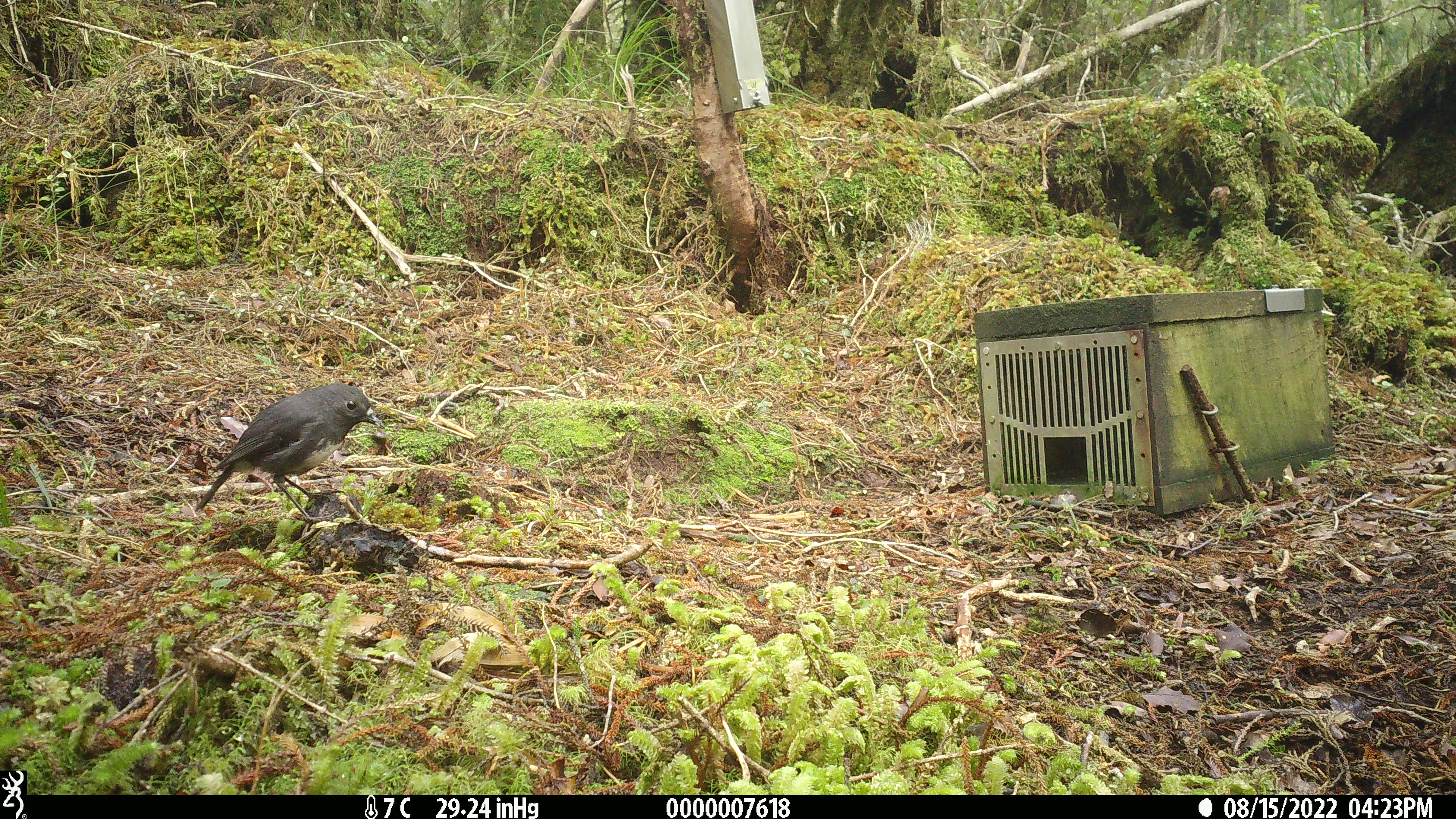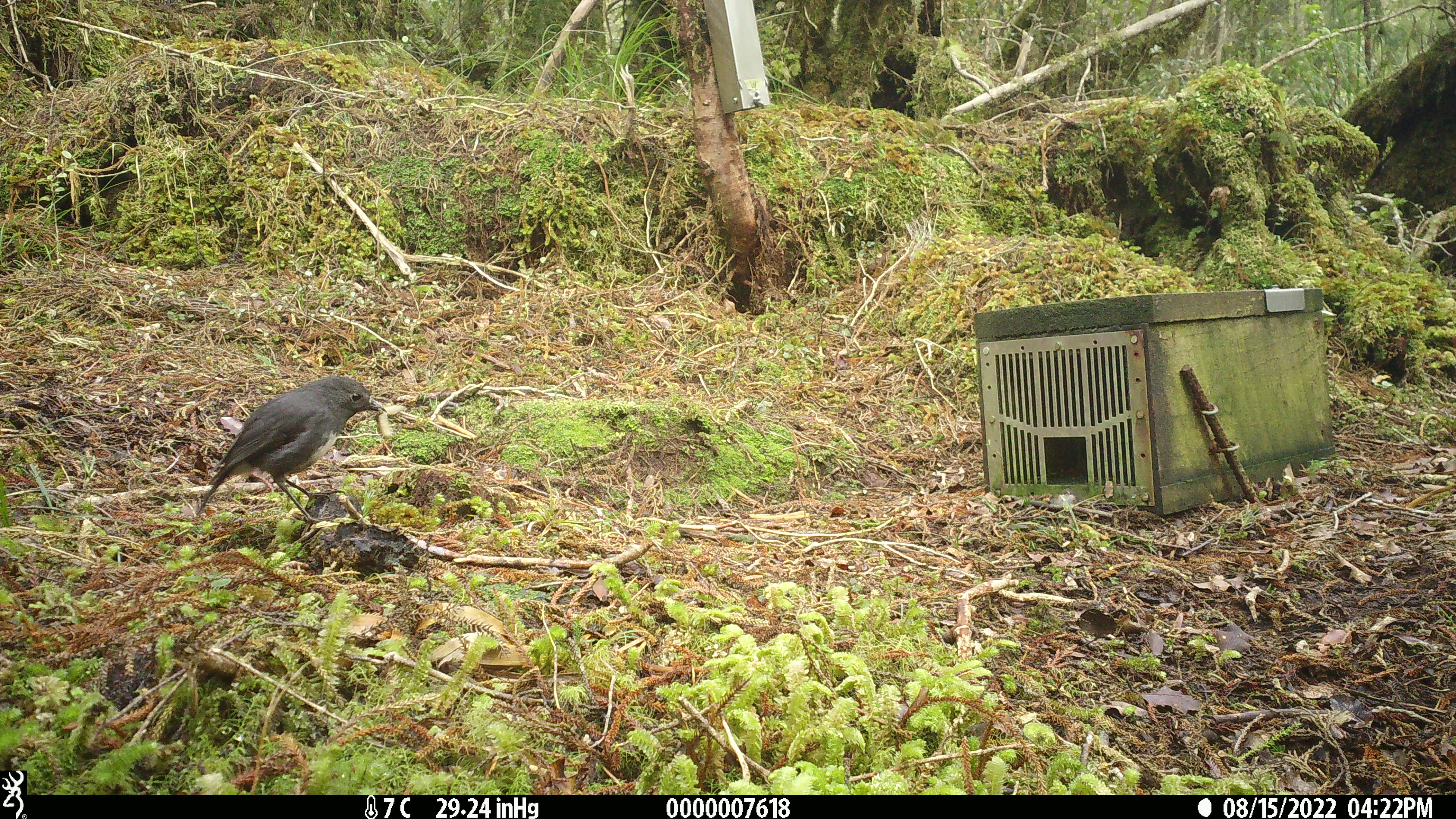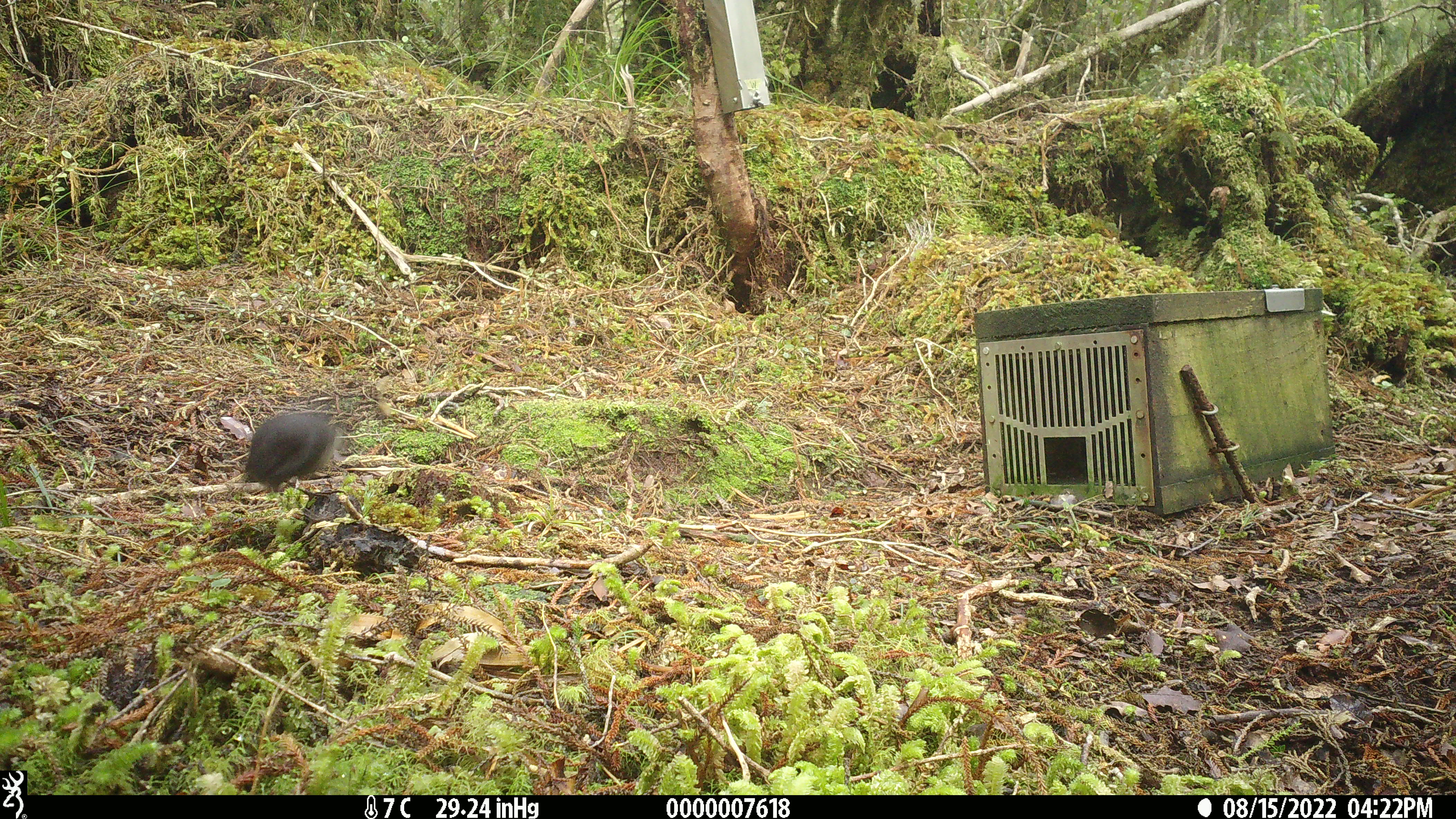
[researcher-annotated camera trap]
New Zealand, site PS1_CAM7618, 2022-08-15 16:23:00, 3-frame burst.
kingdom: Animalia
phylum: Chordata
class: Aves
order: Passeriformes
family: Petroicidae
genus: Petroica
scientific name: Petroica australis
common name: new zealand robin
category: robin